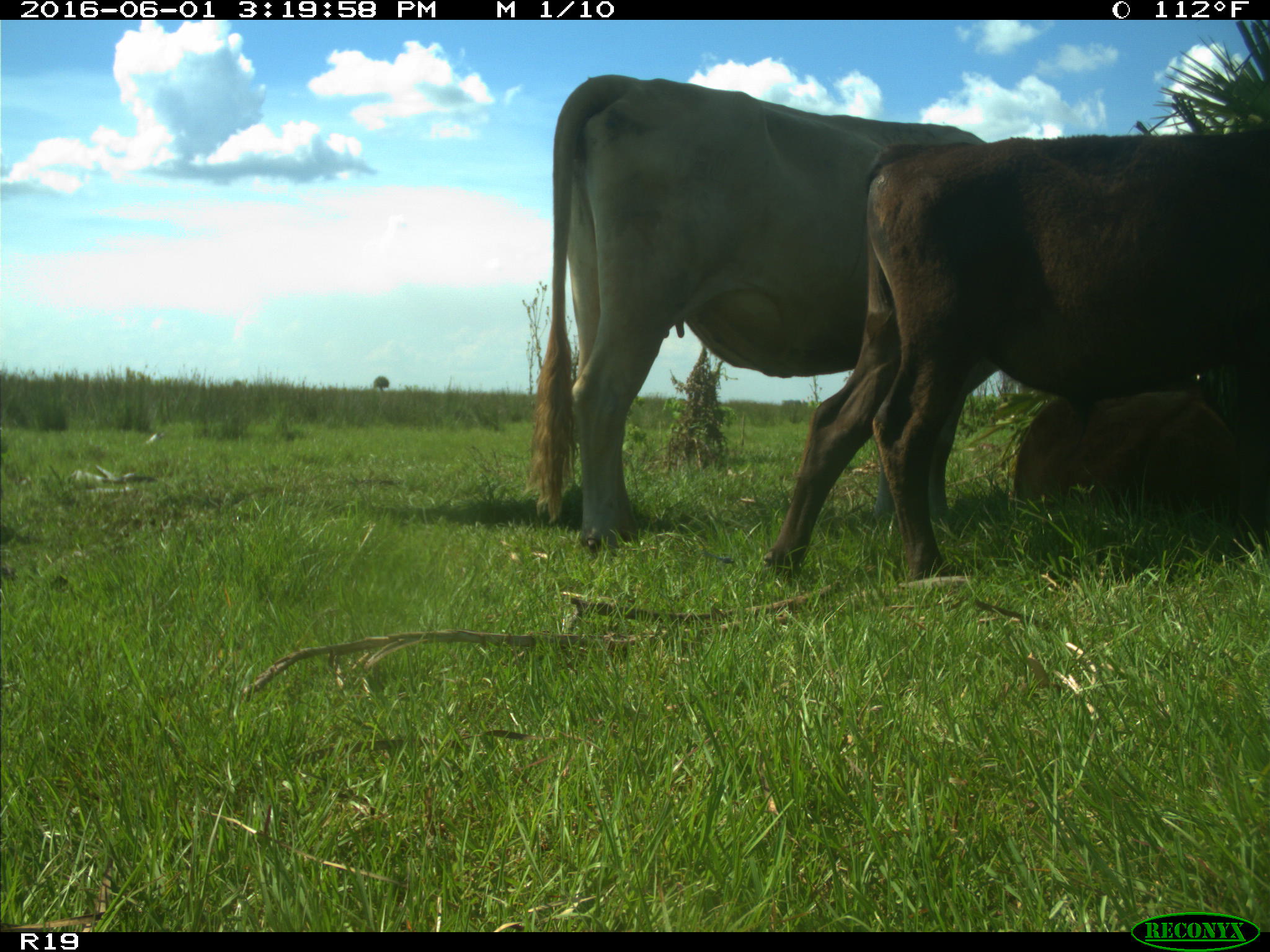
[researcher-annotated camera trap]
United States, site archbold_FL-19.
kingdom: Animalia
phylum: Chordata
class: Mammalia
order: Artiodactyla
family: Bovidae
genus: Bos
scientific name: Bos taurus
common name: domestic cow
Bos taurus (domestic cow).